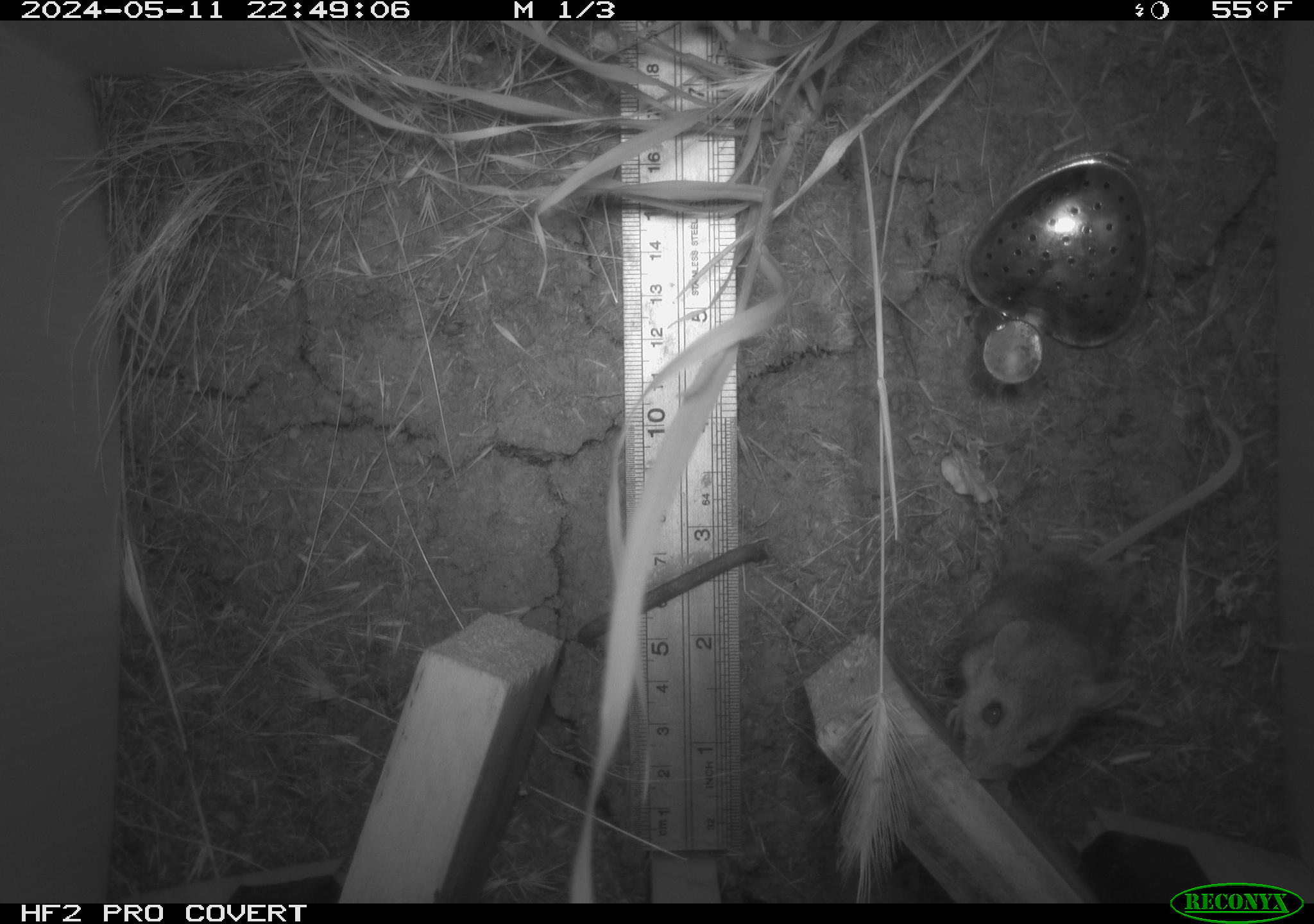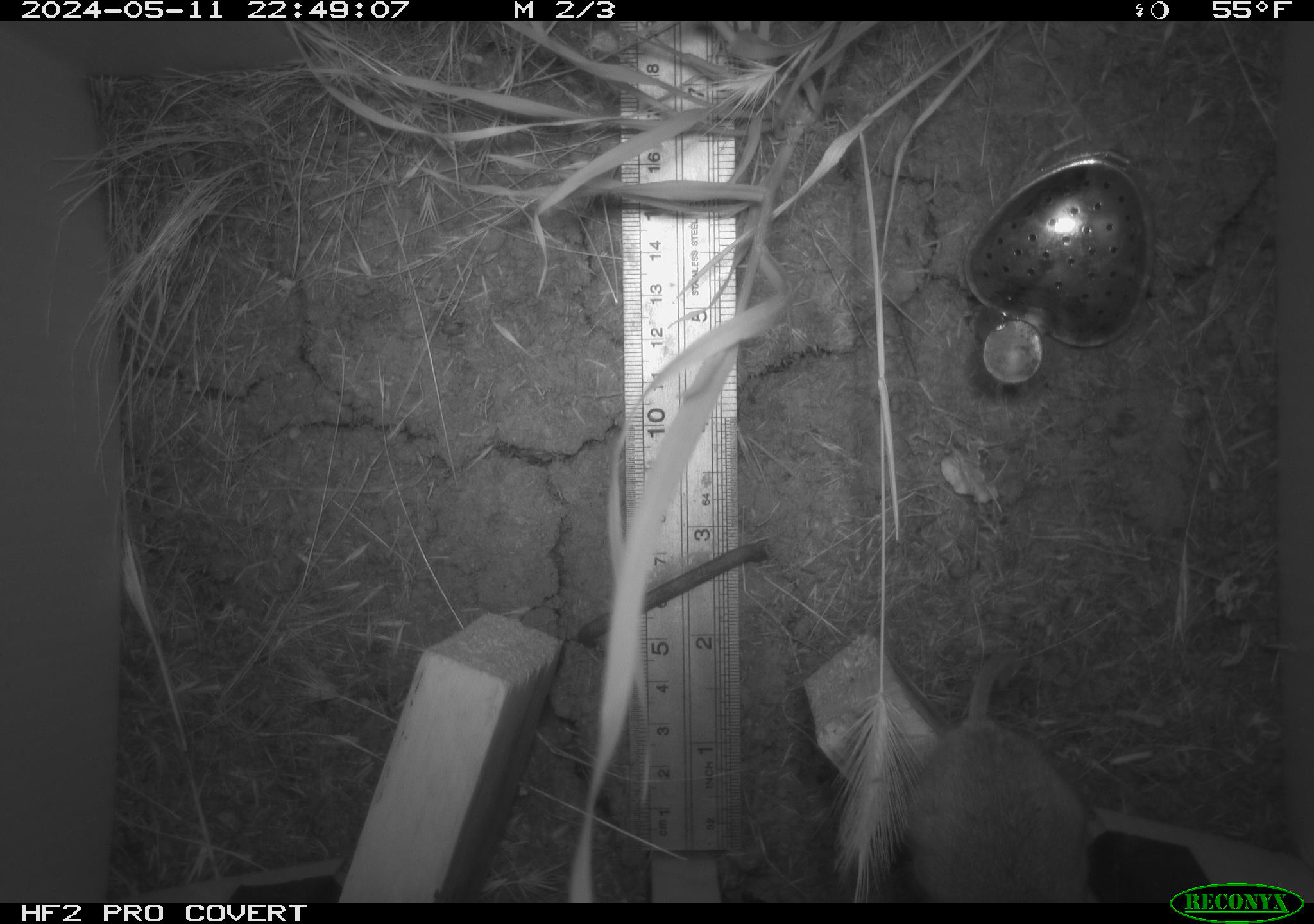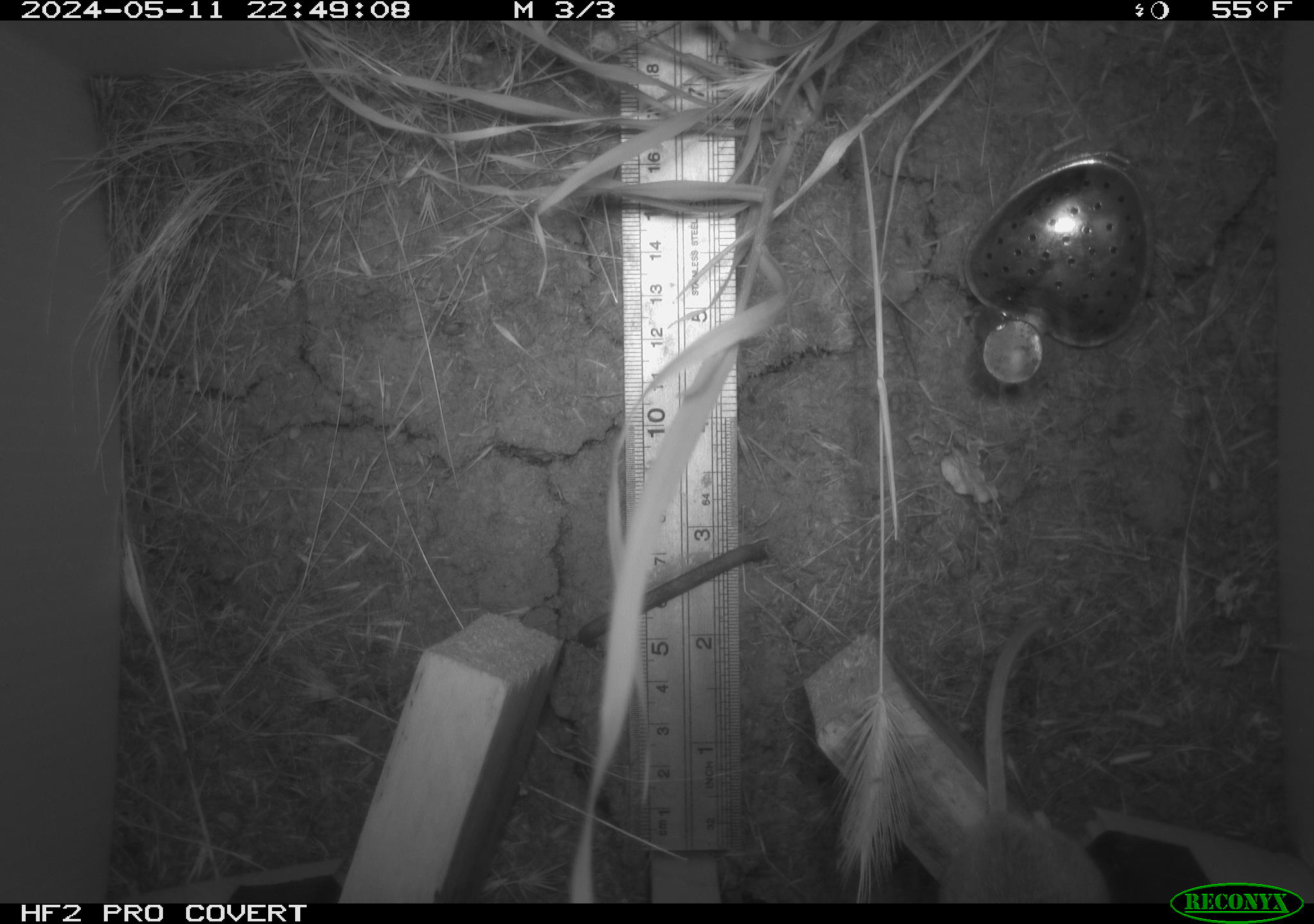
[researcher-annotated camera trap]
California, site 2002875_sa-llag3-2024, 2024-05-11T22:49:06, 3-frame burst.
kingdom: Animalia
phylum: Chordata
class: Mammalia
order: Rodentia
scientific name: Rodentia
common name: rodent